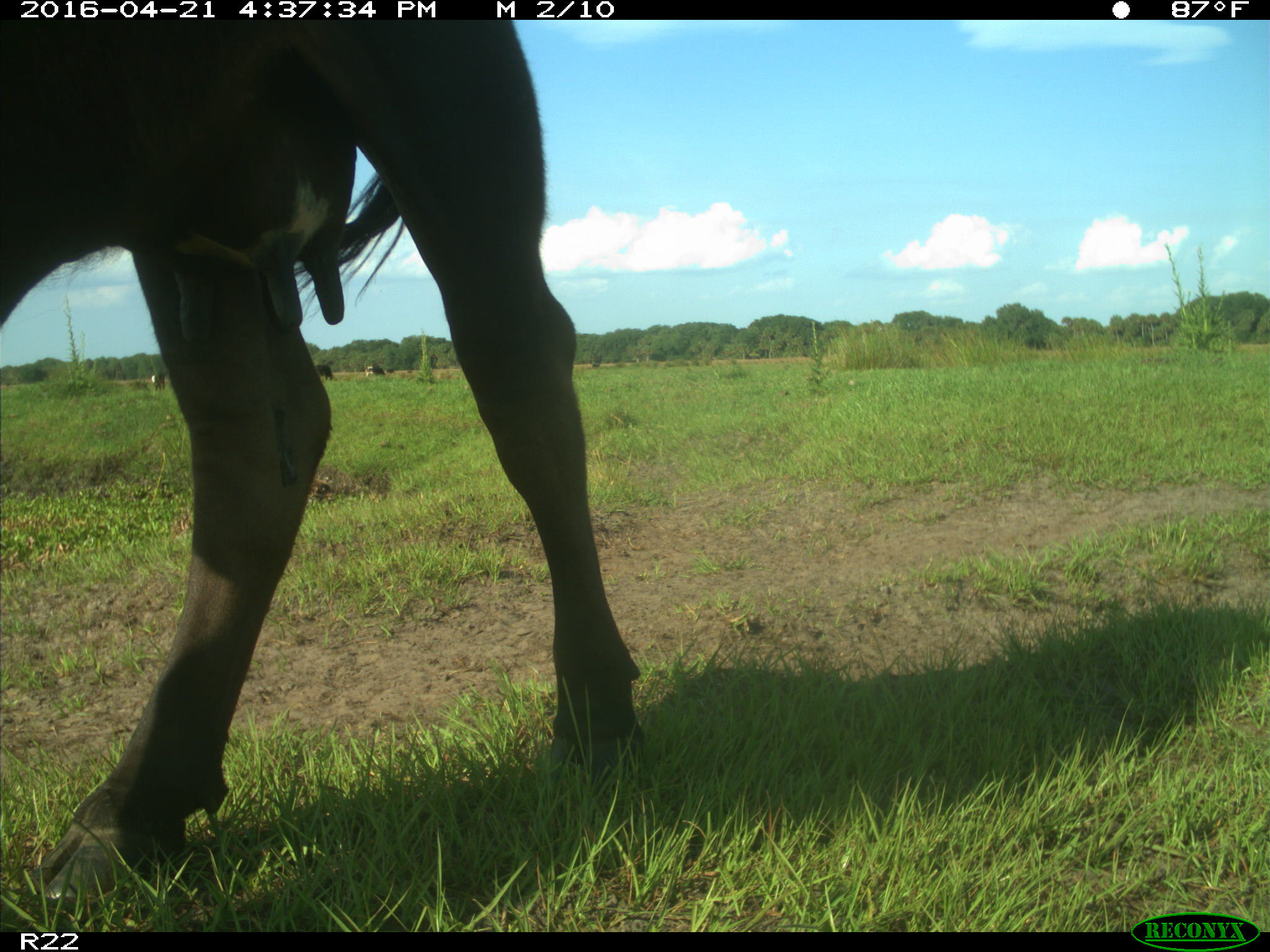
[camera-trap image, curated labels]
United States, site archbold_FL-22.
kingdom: Animalia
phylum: Chordata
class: Mammalia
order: Artiodactyla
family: Bovidae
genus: Bos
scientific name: Bos taurus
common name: domestic cow